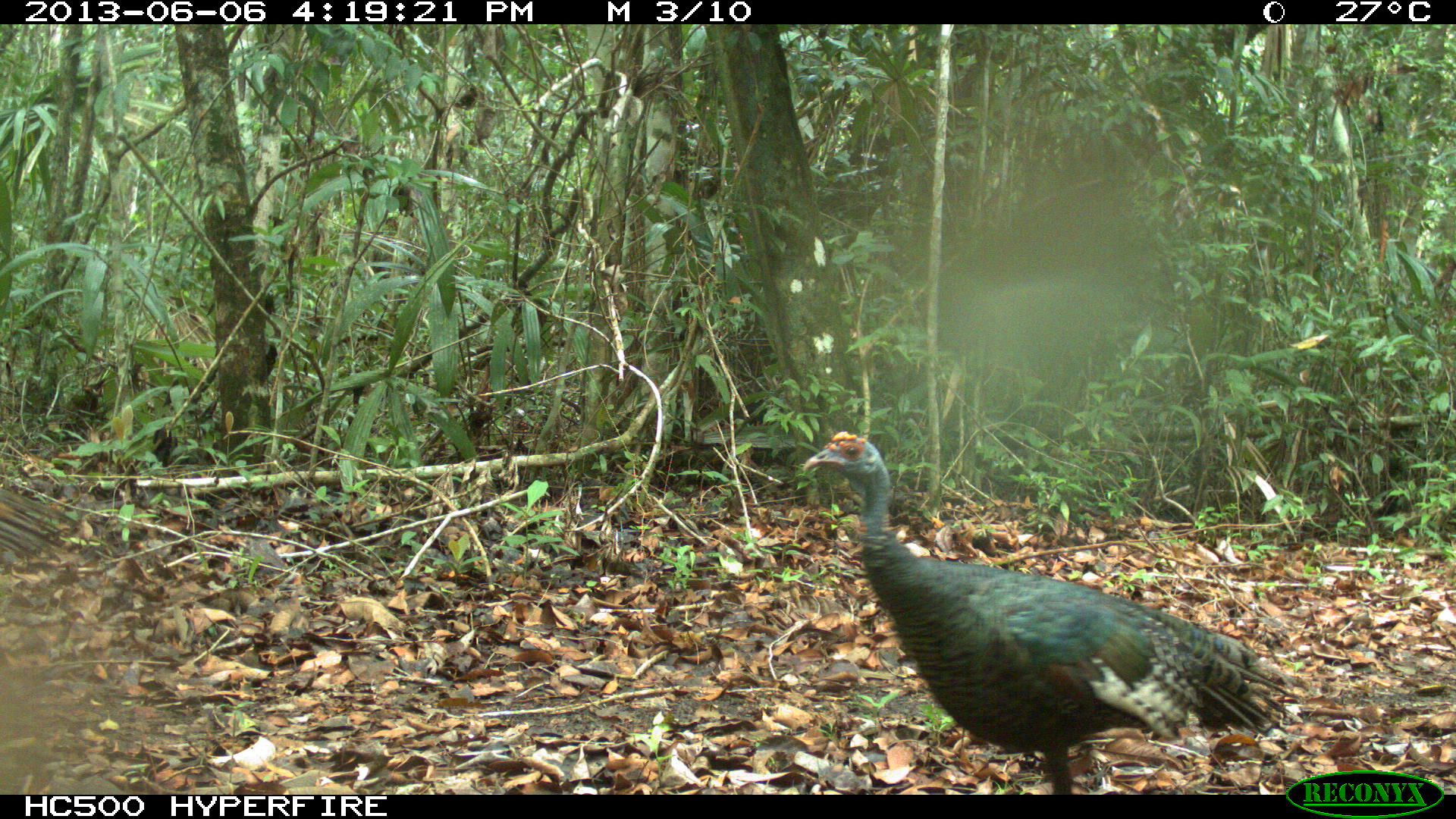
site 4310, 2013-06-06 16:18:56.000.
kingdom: Animalia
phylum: Chordata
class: Aves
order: Galliformes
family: Phasianidae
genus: Meleagris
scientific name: Meleagris ocellata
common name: ocellated turkey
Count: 2.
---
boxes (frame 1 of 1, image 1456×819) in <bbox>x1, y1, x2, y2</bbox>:
meleagris ocellata: <bbox>803, 428, 1302, 794</bbox>